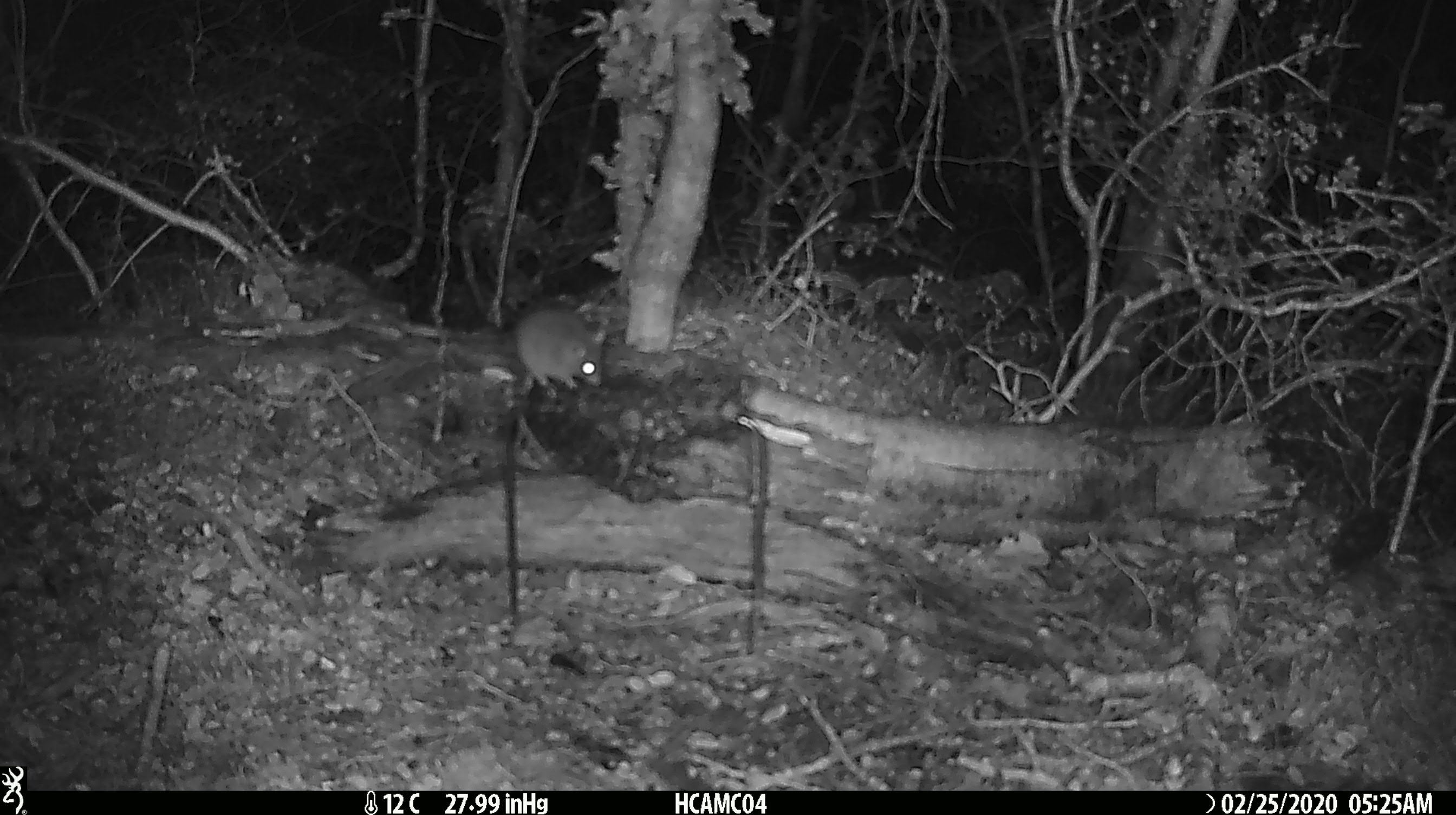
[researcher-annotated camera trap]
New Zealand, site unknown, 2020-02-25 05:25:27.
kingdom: Animalia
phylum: Chordata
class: Mammalia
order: Rodentia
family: Muridae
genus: Mus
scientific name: Mus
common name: mouse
Mouse (Mus).